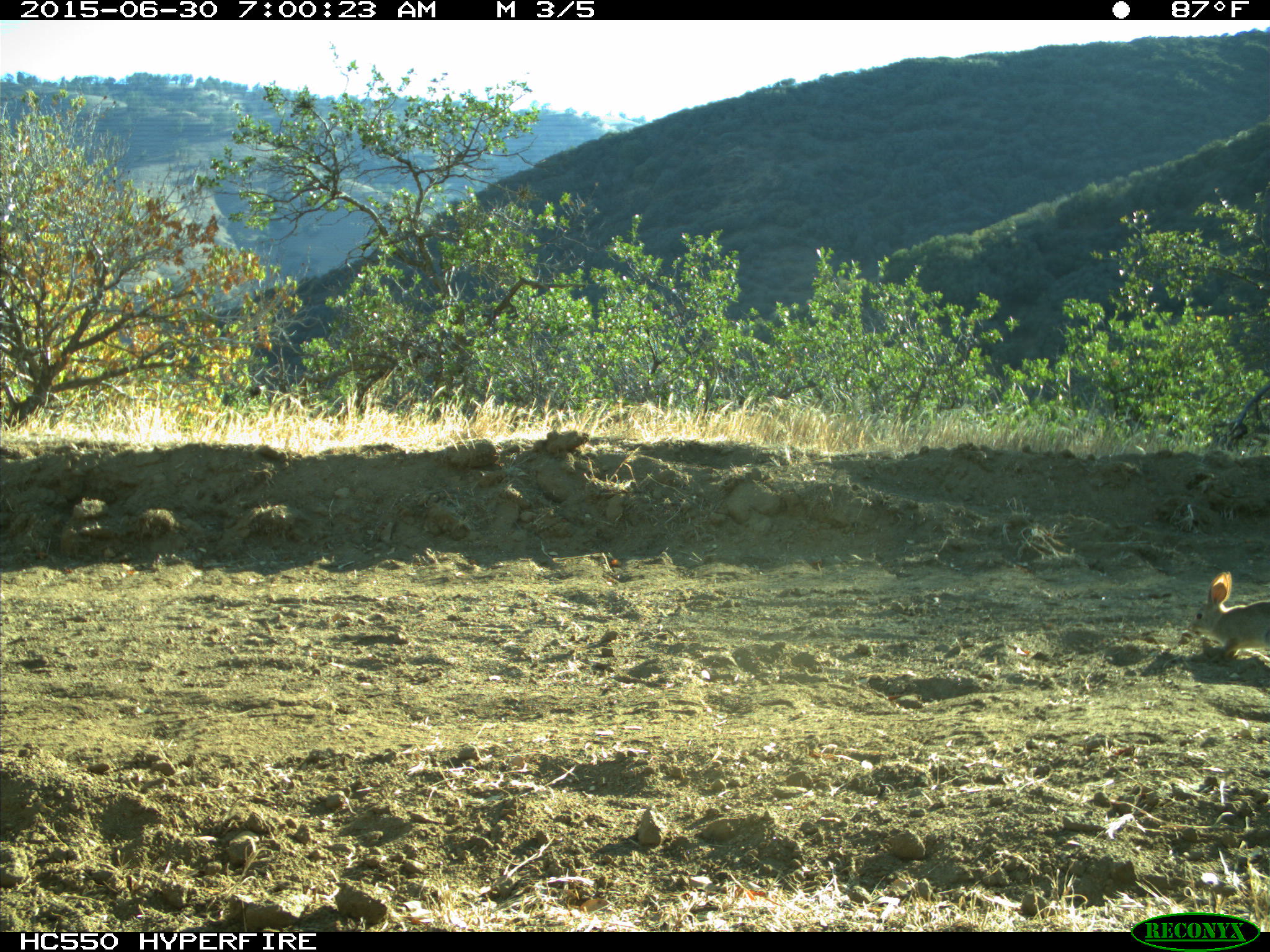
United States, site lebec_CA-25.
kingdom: Animalia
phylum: Chordata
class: Mammalia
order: Lagomorpha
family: Leporidae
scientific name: Leporidae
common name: rabbits and hares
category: unidentified rabbit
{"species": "unidentified rabbit (rabbits and hares) (Leporidae)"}